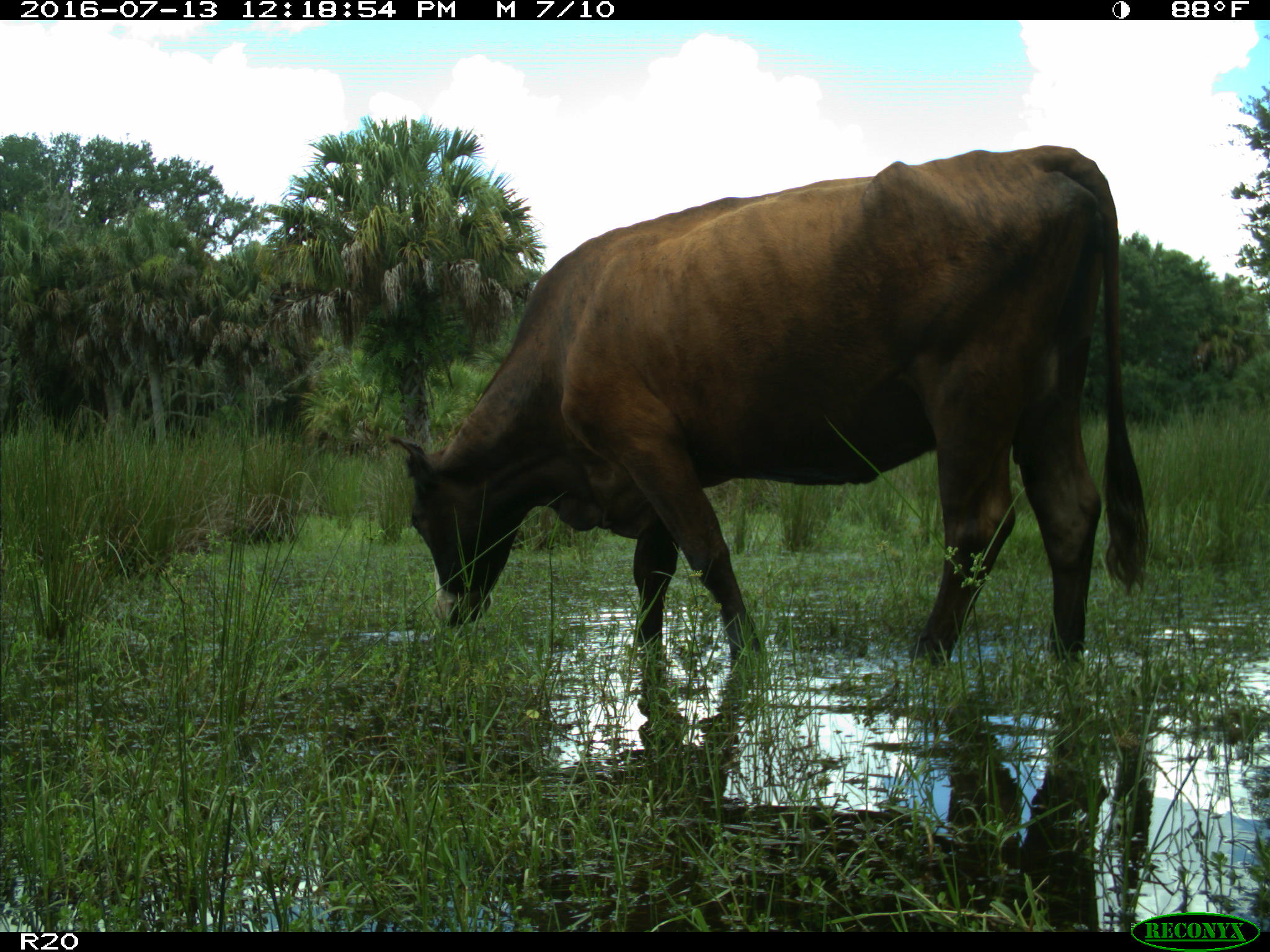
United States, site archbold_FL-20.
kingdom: Animalia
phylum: Chordata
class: Mammalia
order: Artiodactyla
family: Bovidae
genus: Bos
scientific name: Bos taurus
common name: domestic cow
Bos taurus (domestic cow).